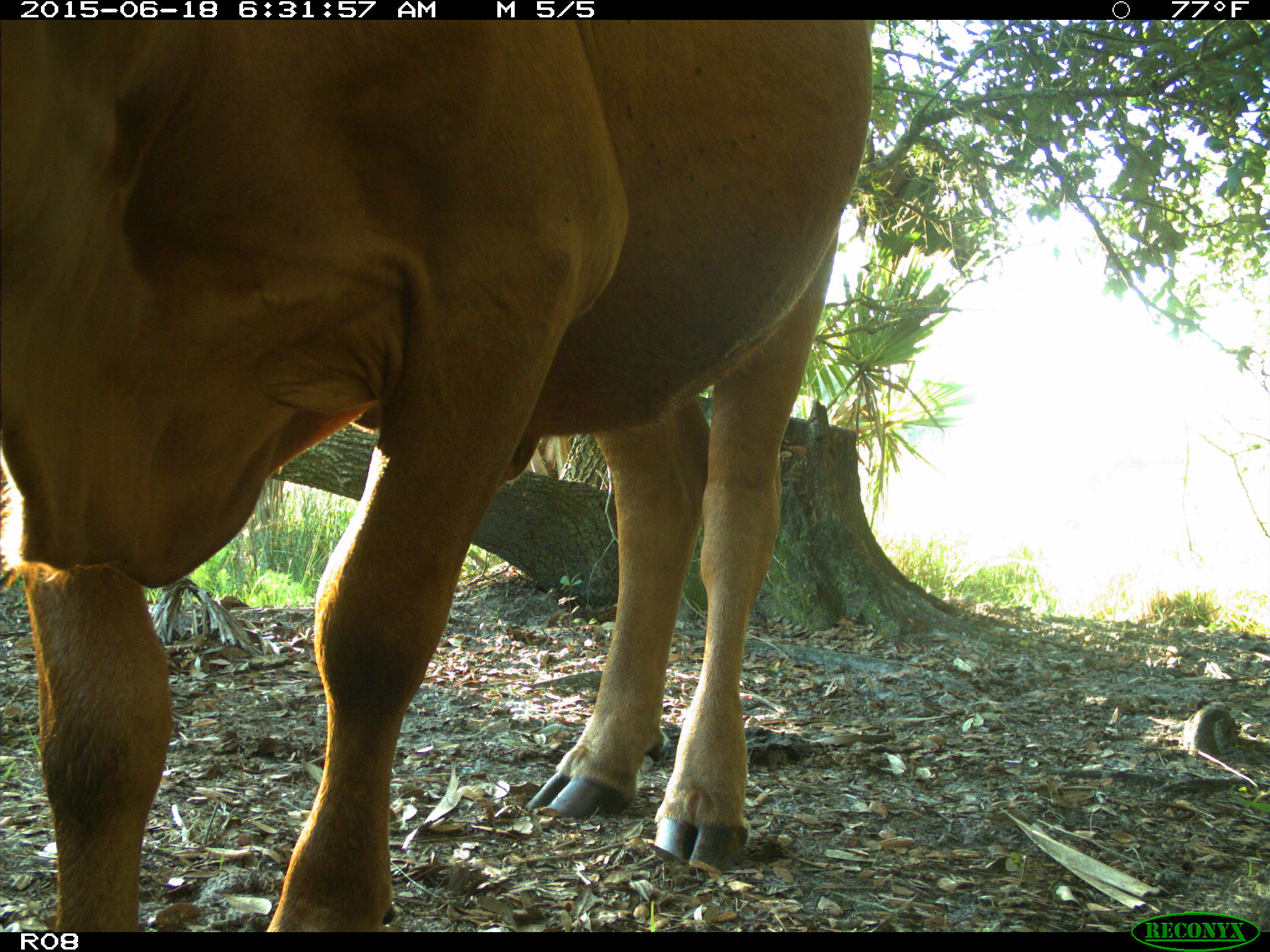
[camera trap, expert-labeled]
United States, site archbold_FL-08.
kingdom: Animalia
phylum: Chordata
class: Mammalia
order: Artiodactyla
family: Bovidae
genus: Bos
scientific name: Bos taurus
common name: domestic cow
Bos taurus (domestic cow).